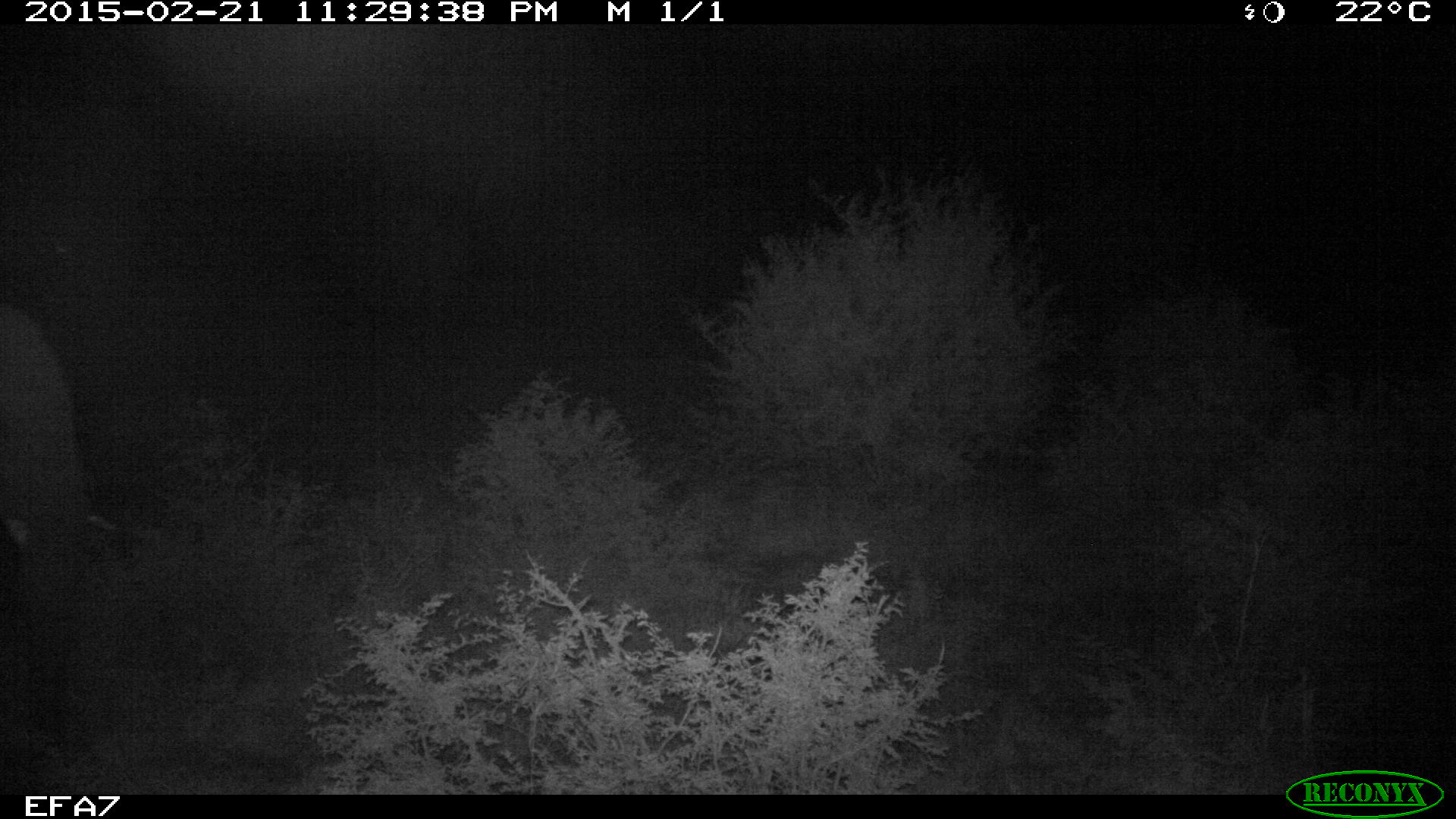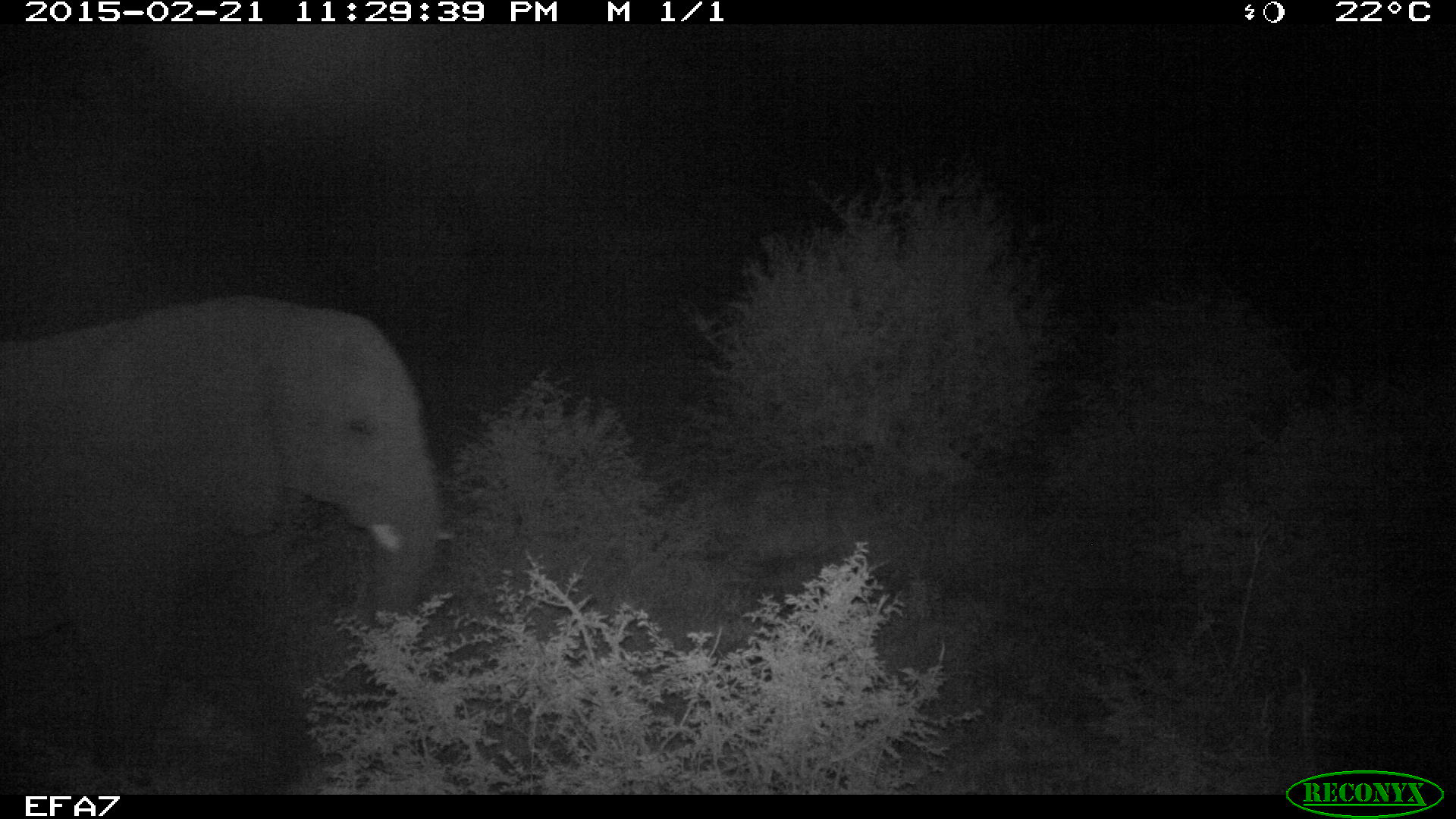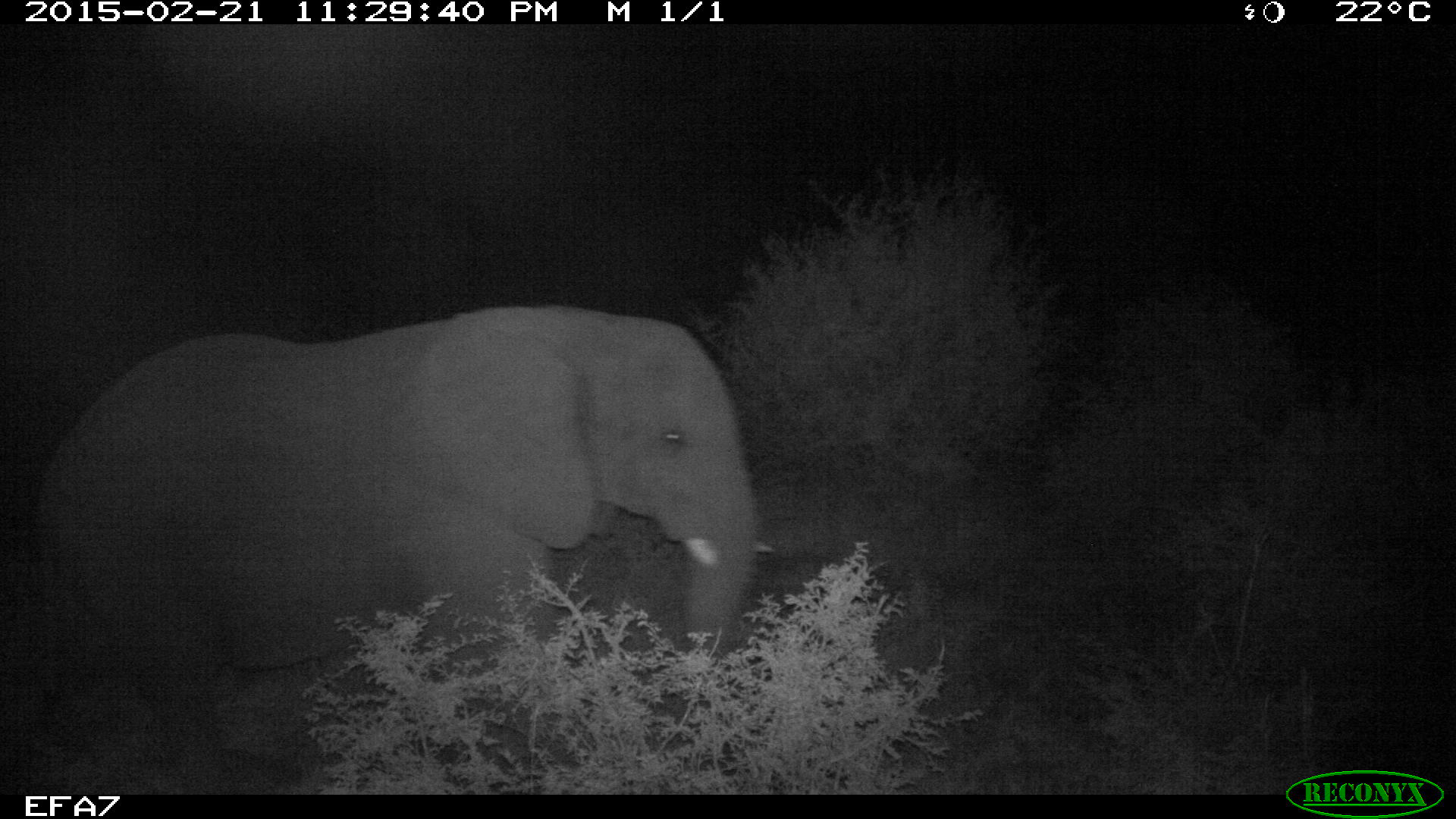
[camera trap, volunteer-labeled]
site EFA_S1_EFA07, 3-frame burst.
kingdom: Animalia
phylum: Chordata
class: Mammalia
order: Proboscidea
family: Elephantidae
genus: Loxodonta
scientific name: Loxodonta africana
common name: african bush elephant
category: elephant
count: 1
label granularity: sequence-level